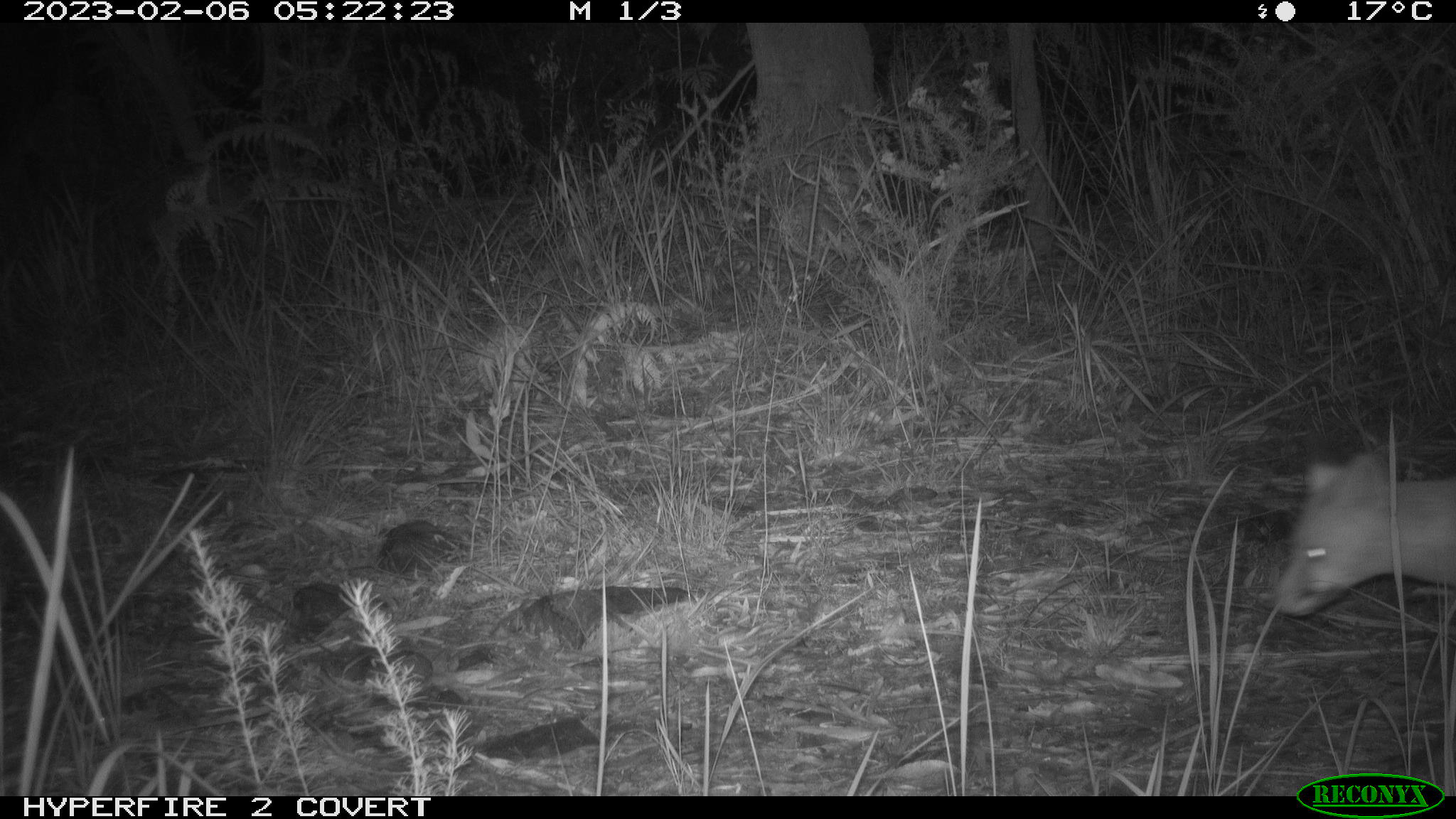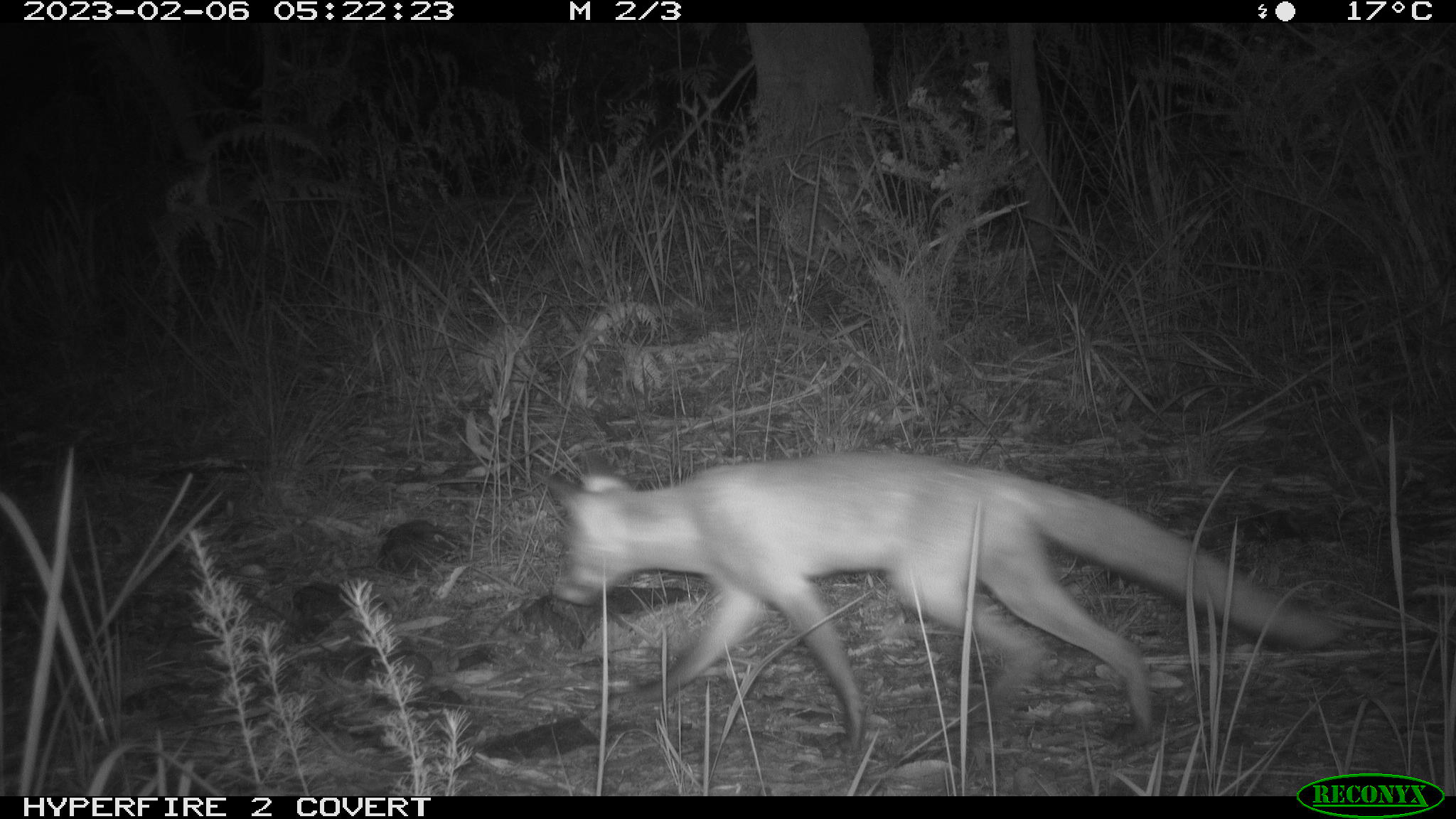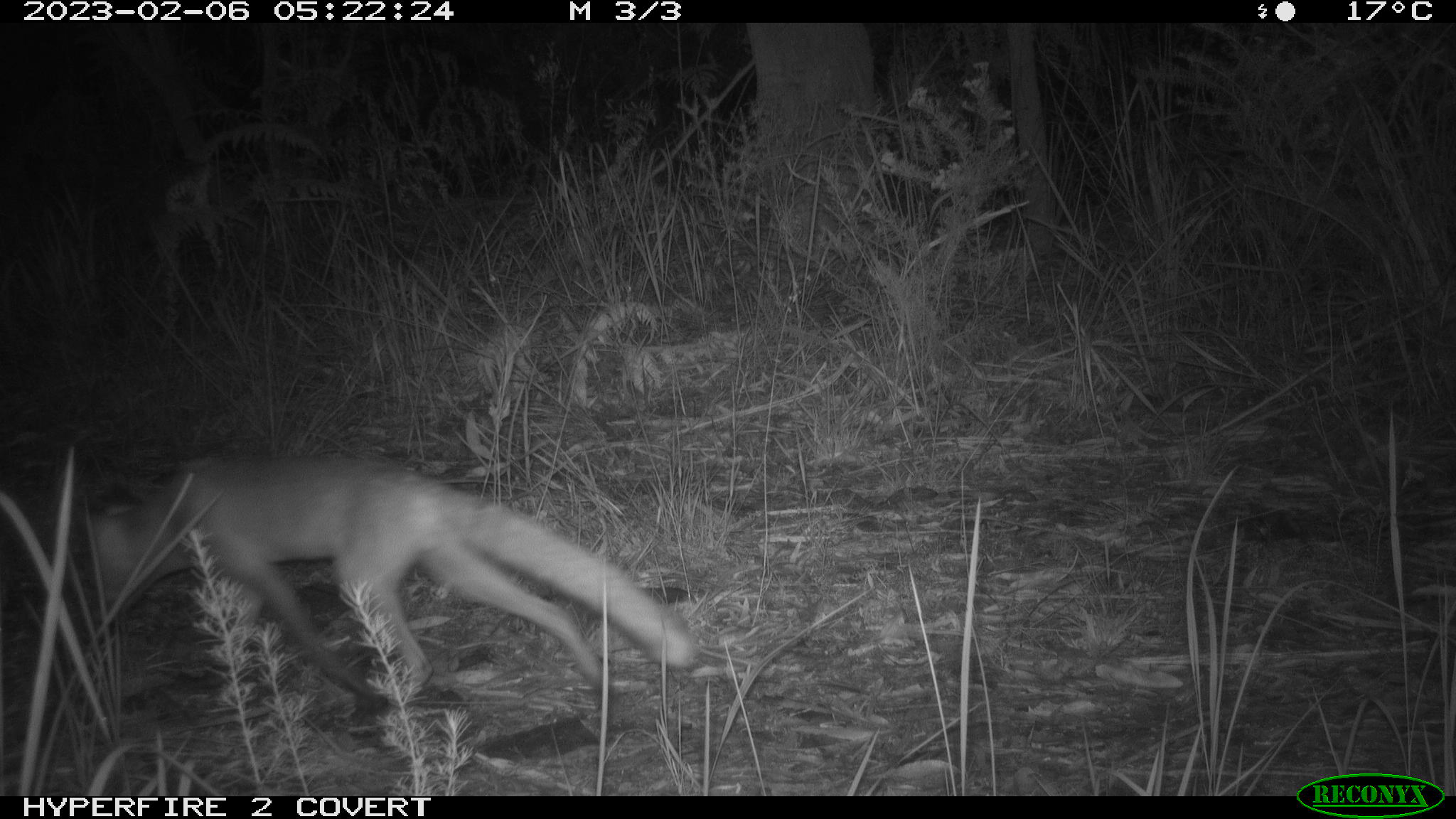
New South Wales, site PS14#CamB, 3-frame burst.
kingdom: Animalia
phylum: Chordata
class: Mammalia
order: Carnivora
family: Canidae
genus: Vulpes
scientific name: Vulpes vulpes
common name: red fox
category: fox